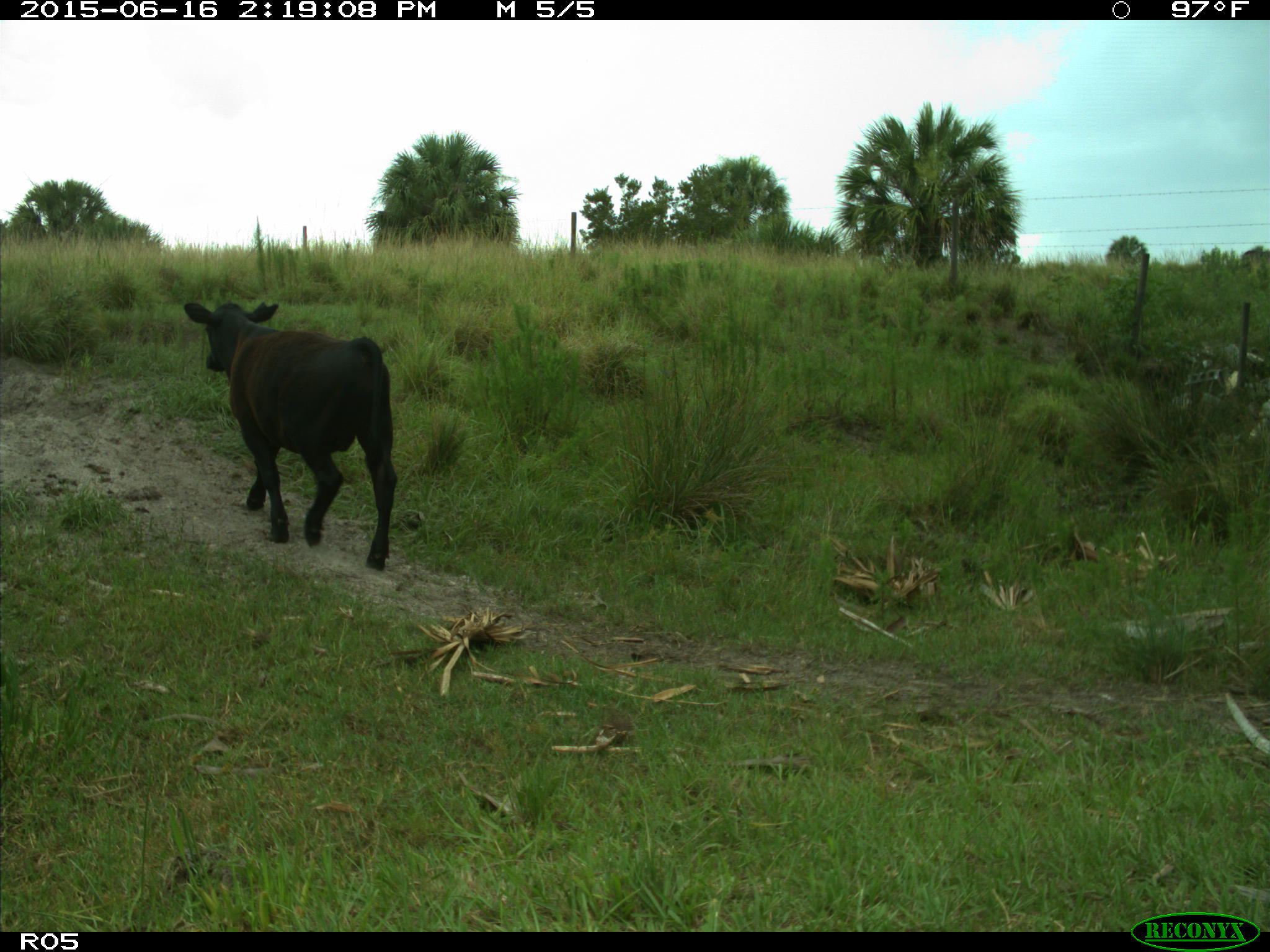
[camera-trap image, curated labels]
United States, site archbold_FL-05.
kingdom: Animalia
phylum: Chordata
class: Mammalia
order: Artiodactyla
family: Bovidae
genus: Bos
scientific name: Bos taurus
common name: domestic cow